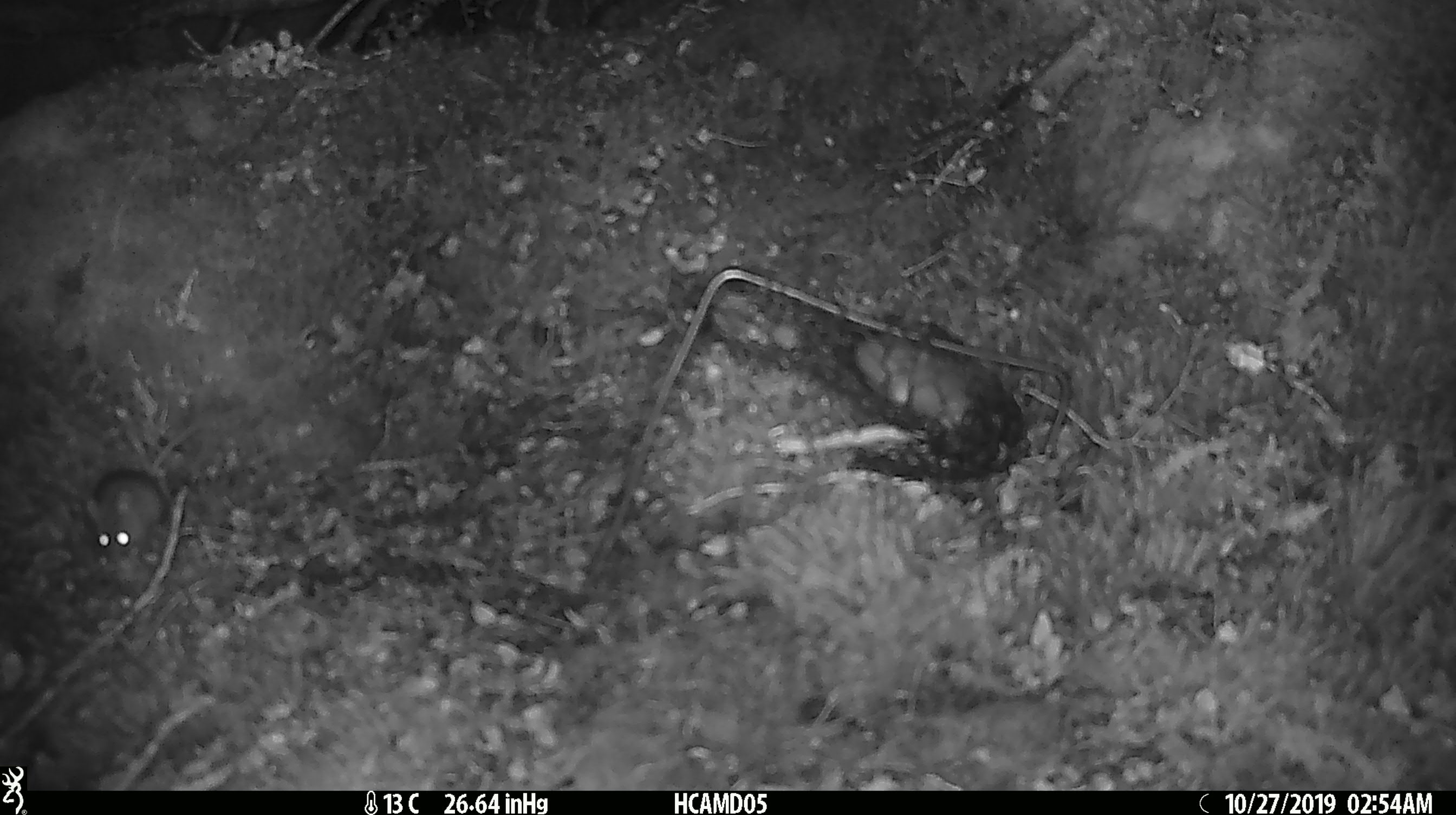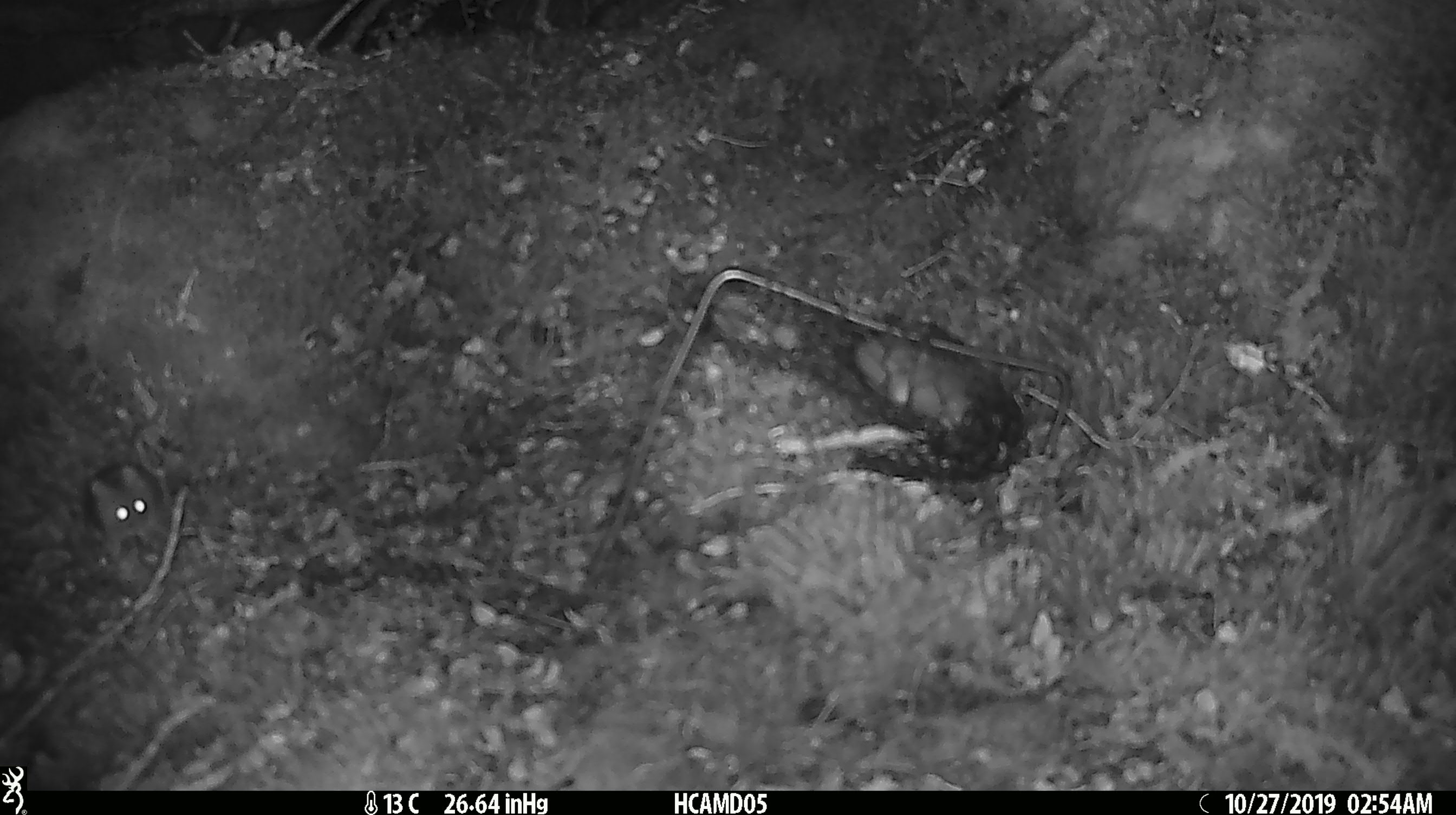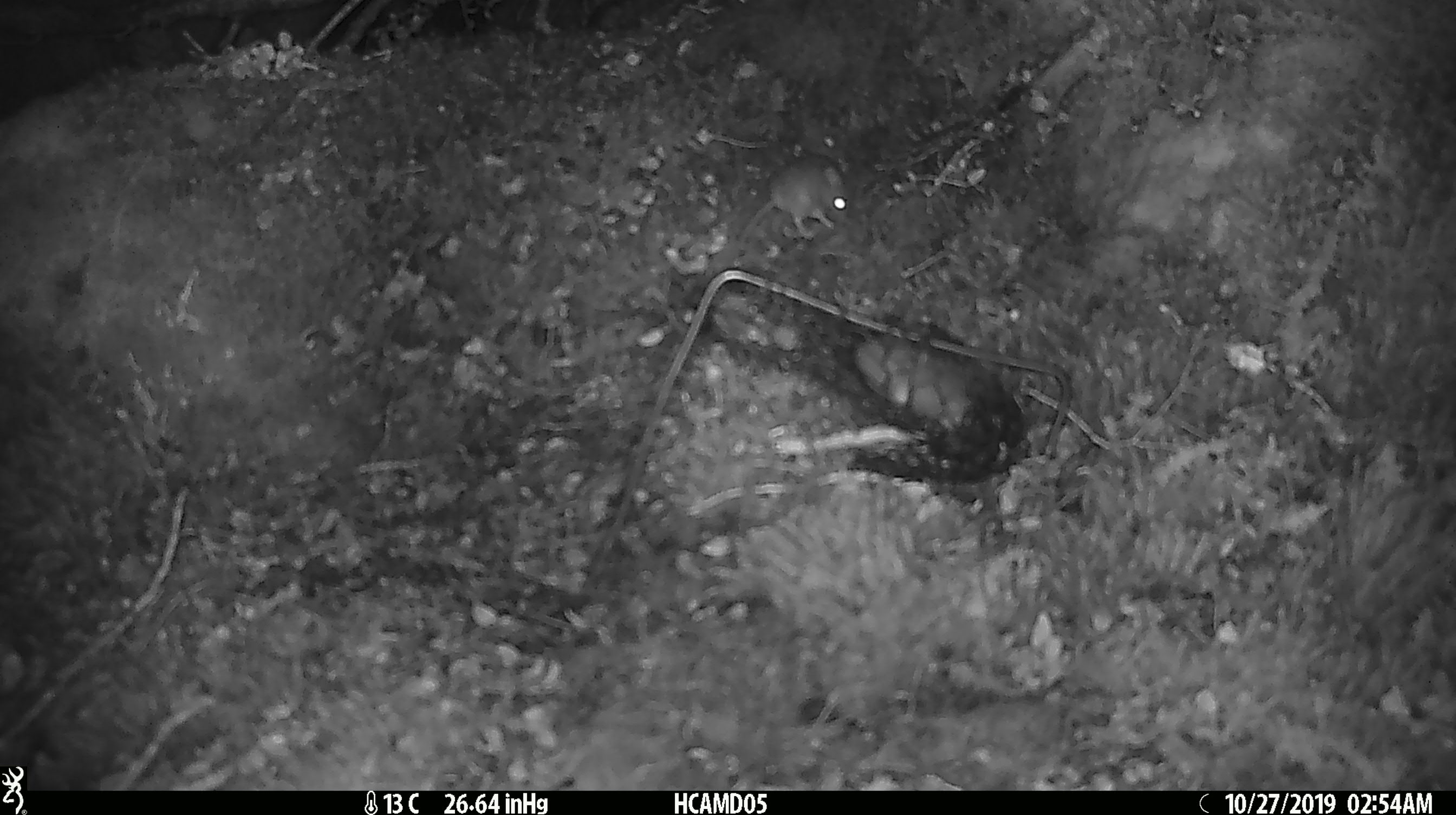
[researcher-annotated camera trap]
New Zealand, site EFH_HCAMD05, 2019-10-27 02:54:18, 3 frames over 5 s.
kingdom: Animalia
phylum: Chordata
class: Mammalia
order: Rodentia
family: Muridae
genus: Mus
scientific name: Mus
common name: mouse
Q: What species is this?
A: Mouse (Mus).